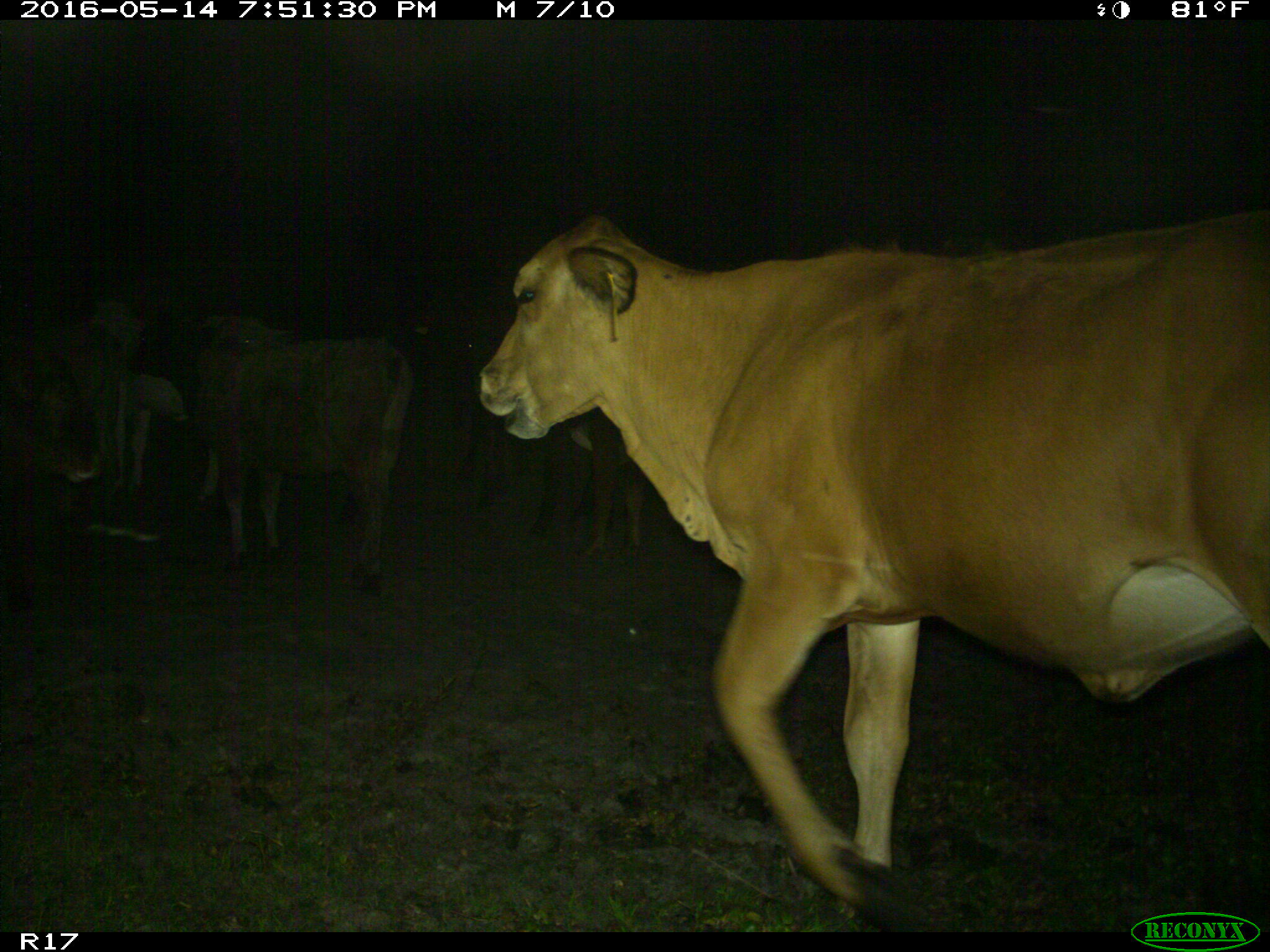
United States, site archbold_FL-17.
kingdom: Animalia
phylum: Chordata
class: Mammalia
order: Artiodactyla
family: Bovidae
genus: Bos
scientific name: Bos taurus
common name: domestic cow